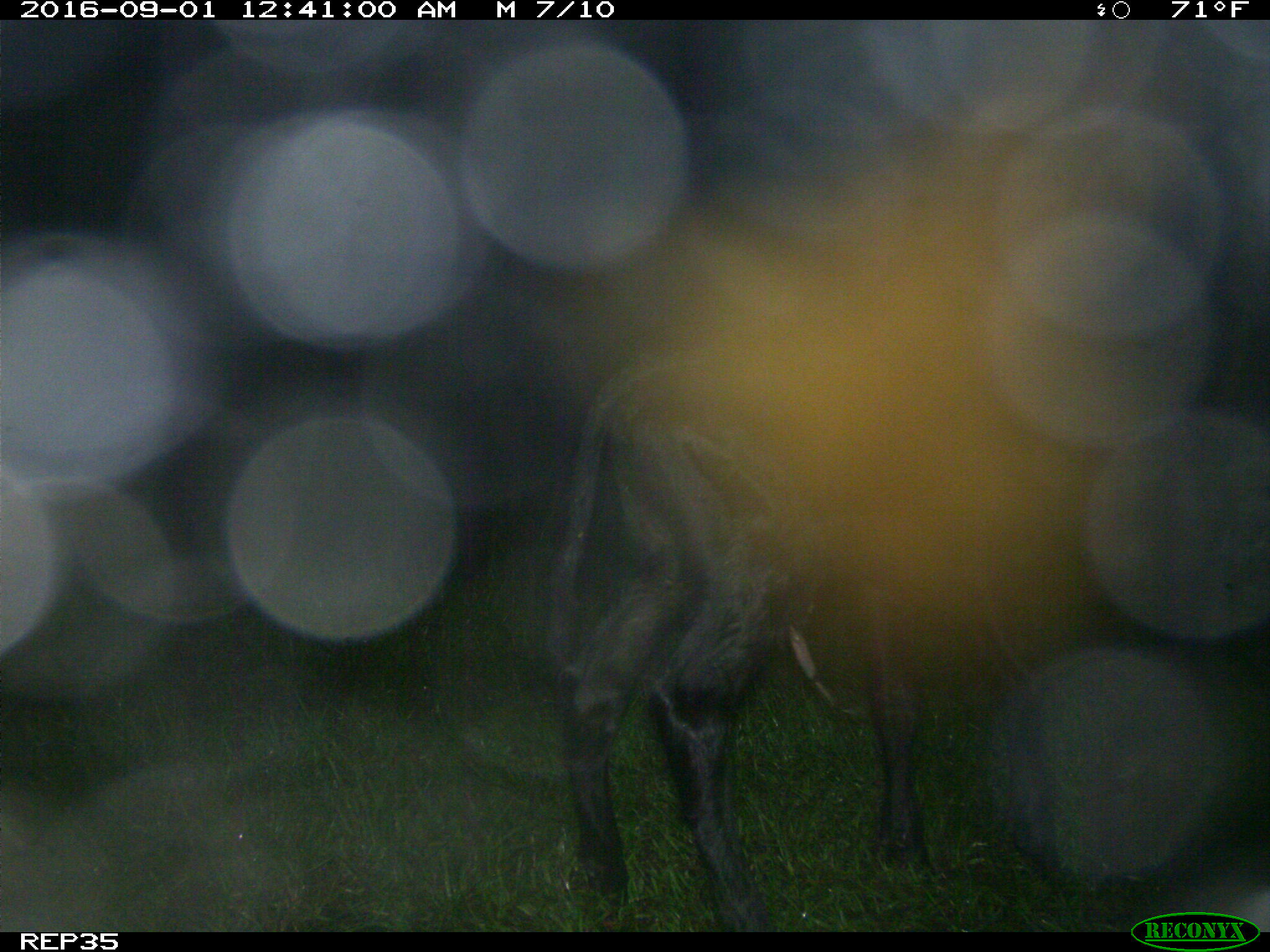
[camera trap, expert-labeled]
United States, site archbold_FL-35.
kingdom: Animalia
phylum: Chordata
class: Mammalia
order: Artiodactyla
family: Bovidae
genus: Bos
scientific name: Bos taurus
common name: domestic cow